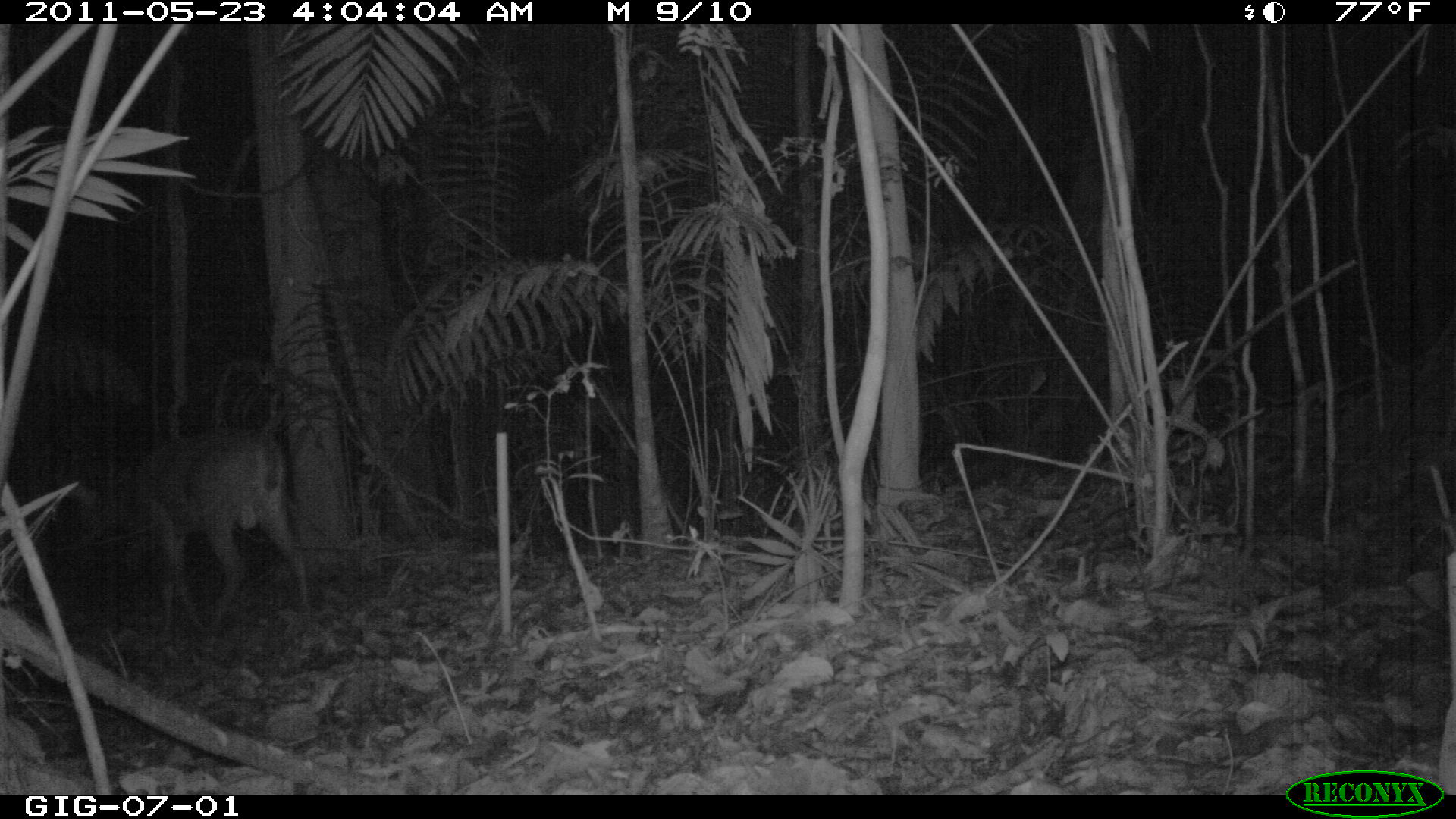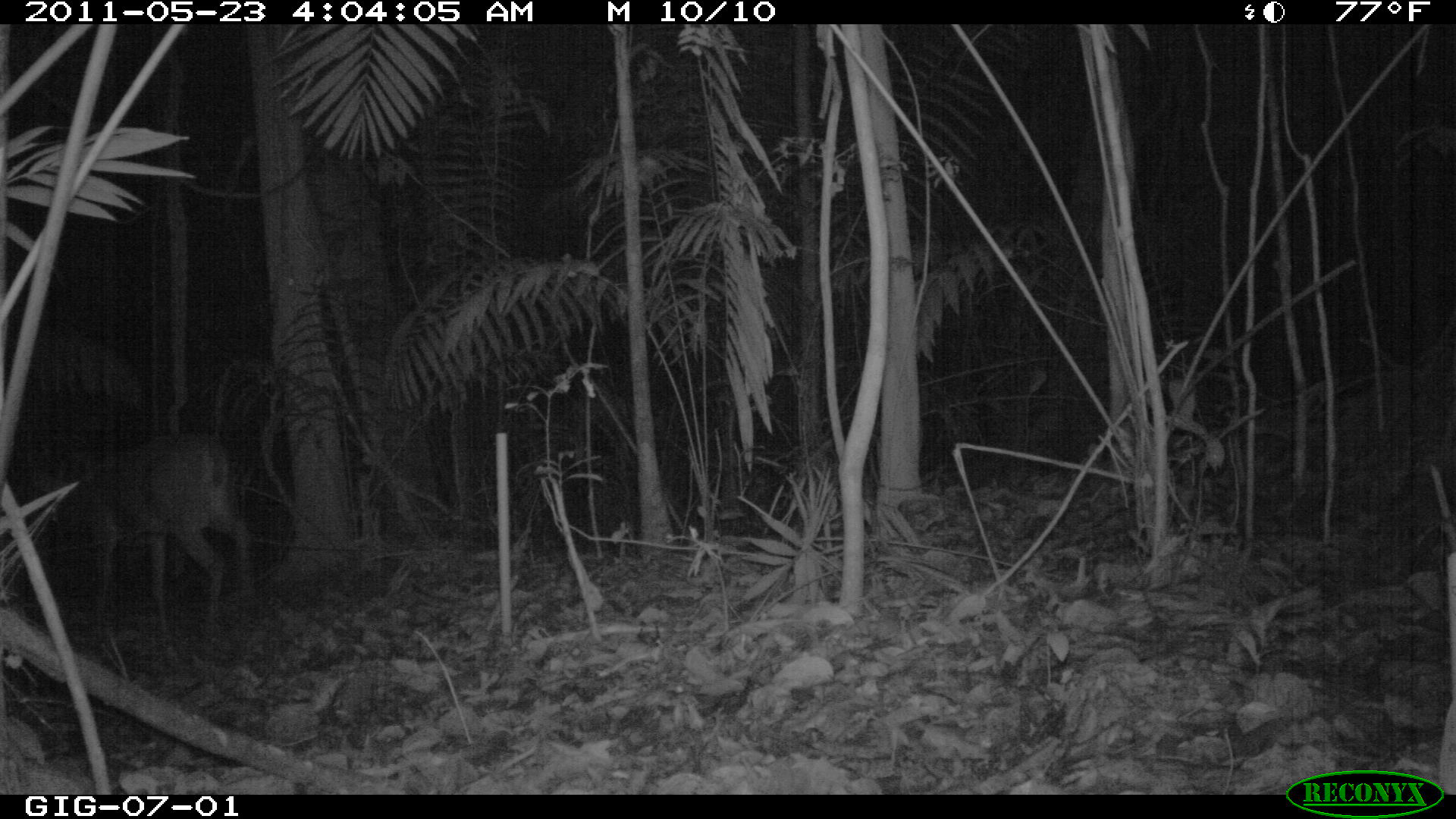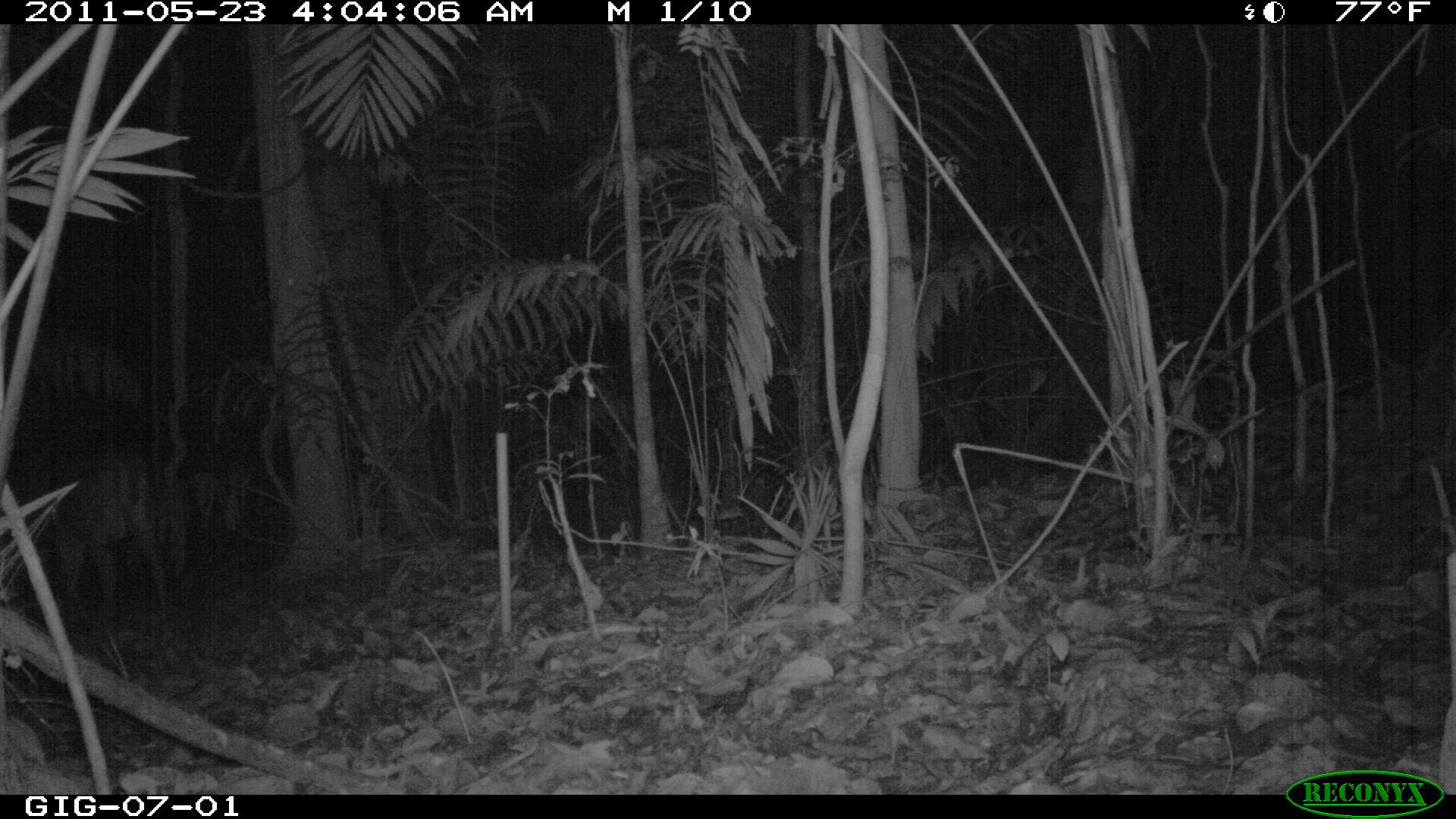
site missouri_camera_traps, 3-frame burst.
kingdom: Animalia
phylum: Chordata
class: Mammalia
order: Artiodactyla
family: Cervidae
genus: Odocoileus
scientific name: Odocoileus virginianus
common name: white-tailed deer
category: white tailed deer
White tailed deer (white-tailed deer) (Odocoileus virginianus).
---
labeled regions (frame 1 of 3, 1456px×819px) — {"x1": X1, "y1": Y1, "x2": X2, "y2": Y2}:
white tailed deer: {"x1": 113, "y1": 395, "x2": 321, "y2": 633}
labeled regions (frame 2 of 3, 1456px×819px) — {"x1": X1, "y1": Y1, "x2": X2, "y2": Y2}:
white tailed deer: {"x1": 14, "y1": 421, "x2": 268, "y2": 646}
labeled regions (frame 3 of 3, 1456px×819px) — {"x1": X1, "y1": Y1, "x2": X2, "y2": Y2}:
white tailed deer: {"x1": 5, "y1": 425, "x2": 179, "y2": 630}